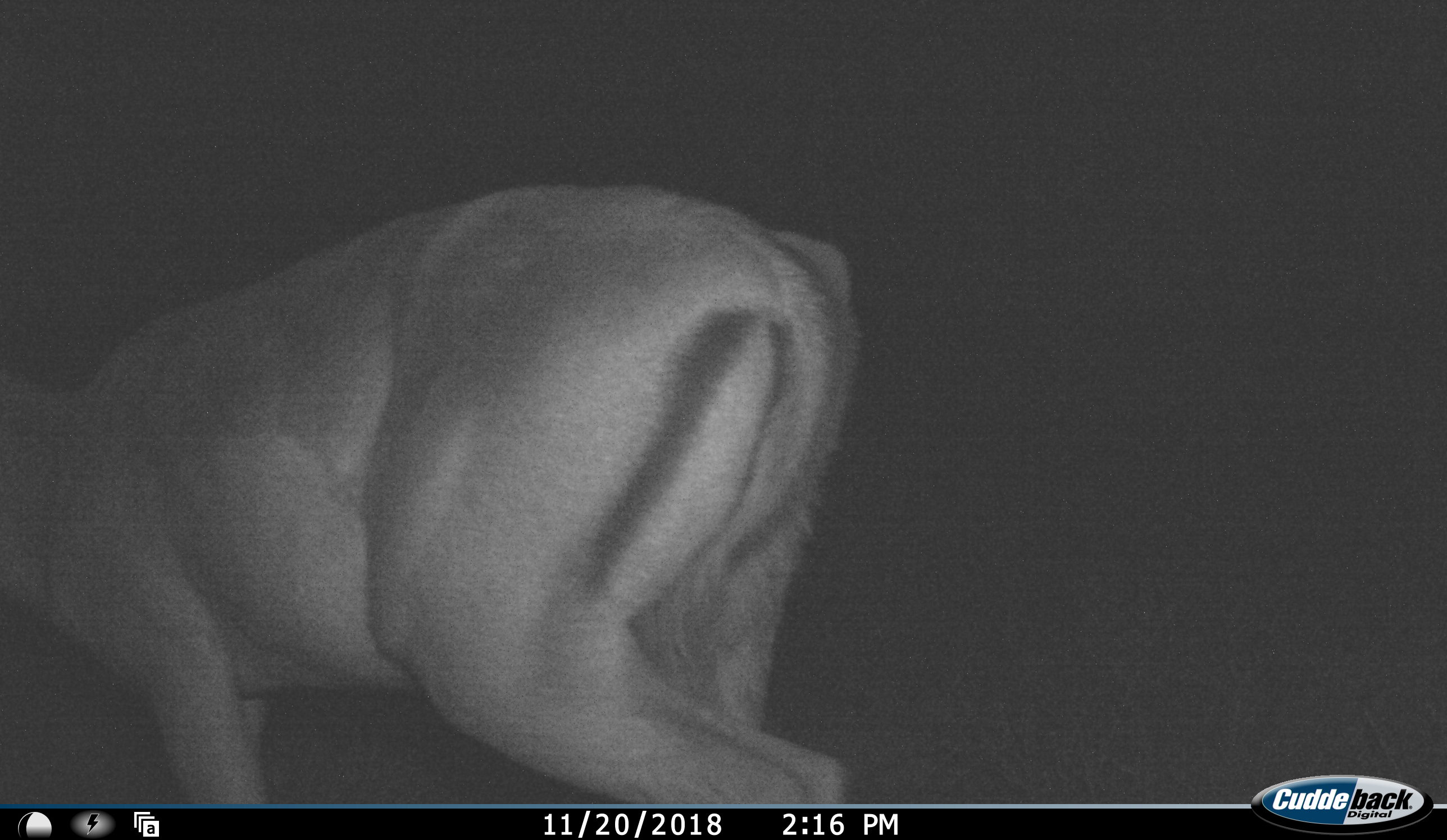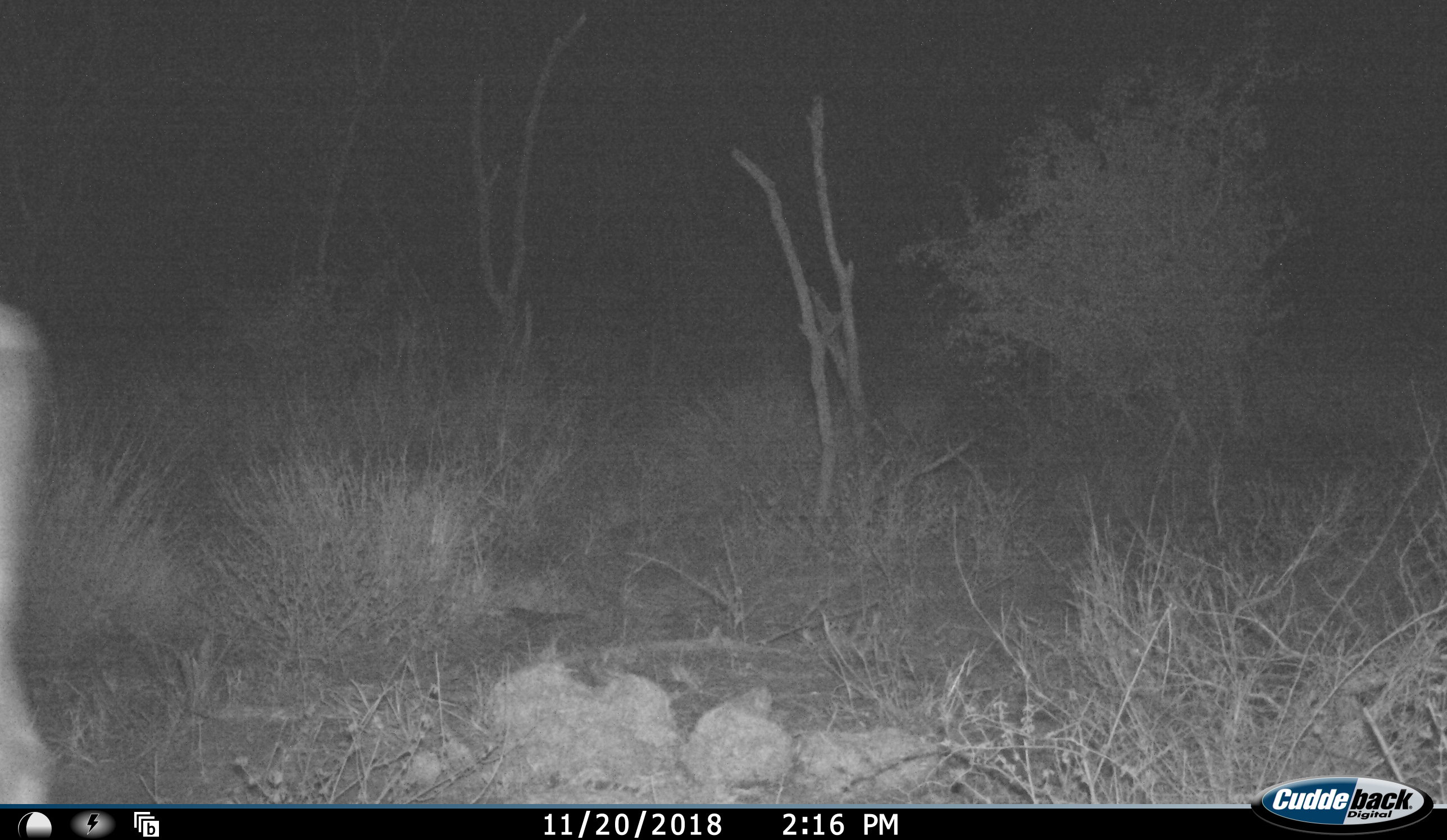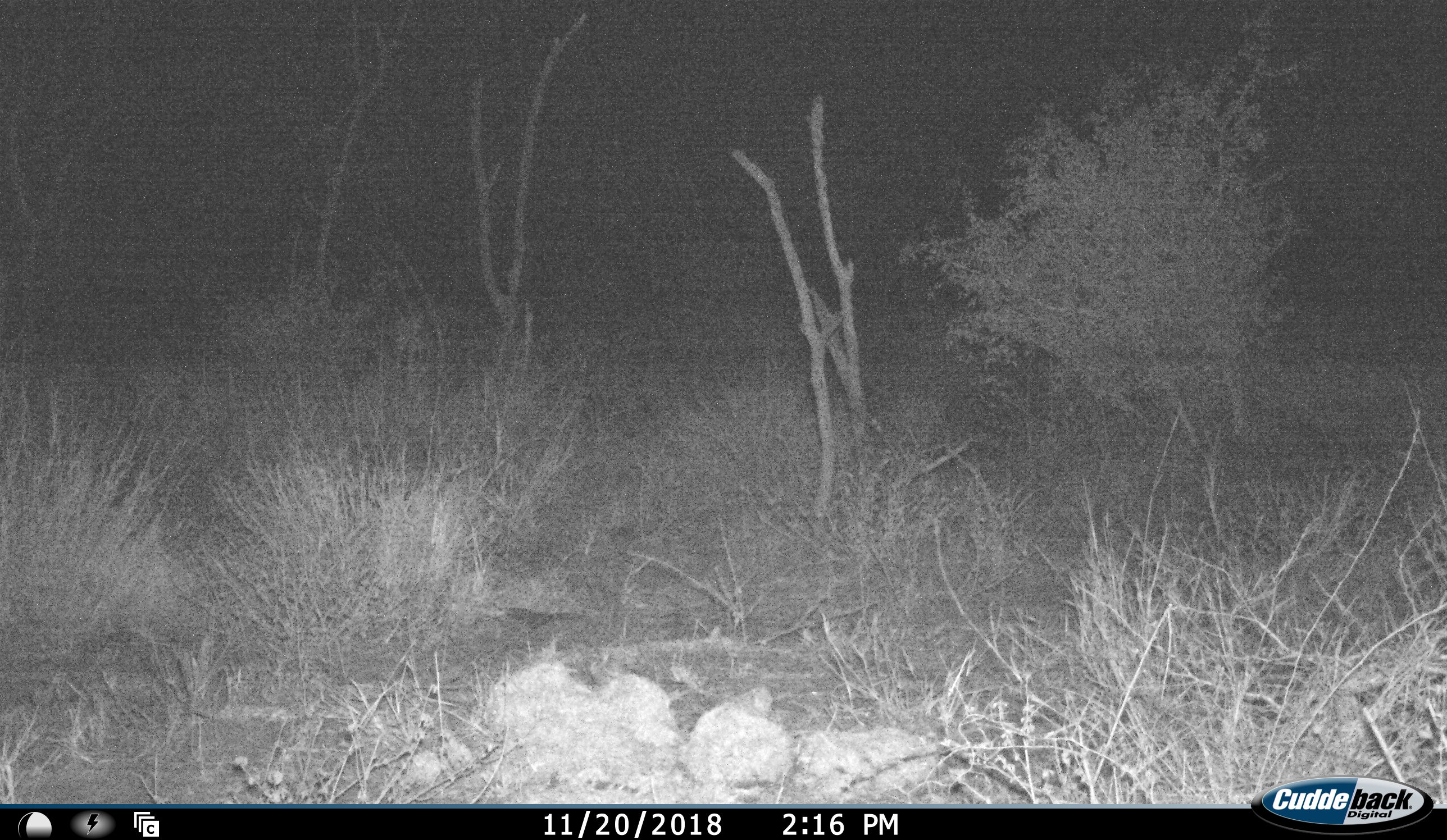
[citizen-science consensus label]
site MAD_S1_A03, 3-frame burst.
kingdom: Animalia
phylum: Chordata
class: Mammalia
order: Artiodactyla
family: Bovidae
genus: Aepyceros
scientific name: Aepyceros melampus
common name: impala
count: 1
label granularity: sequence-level